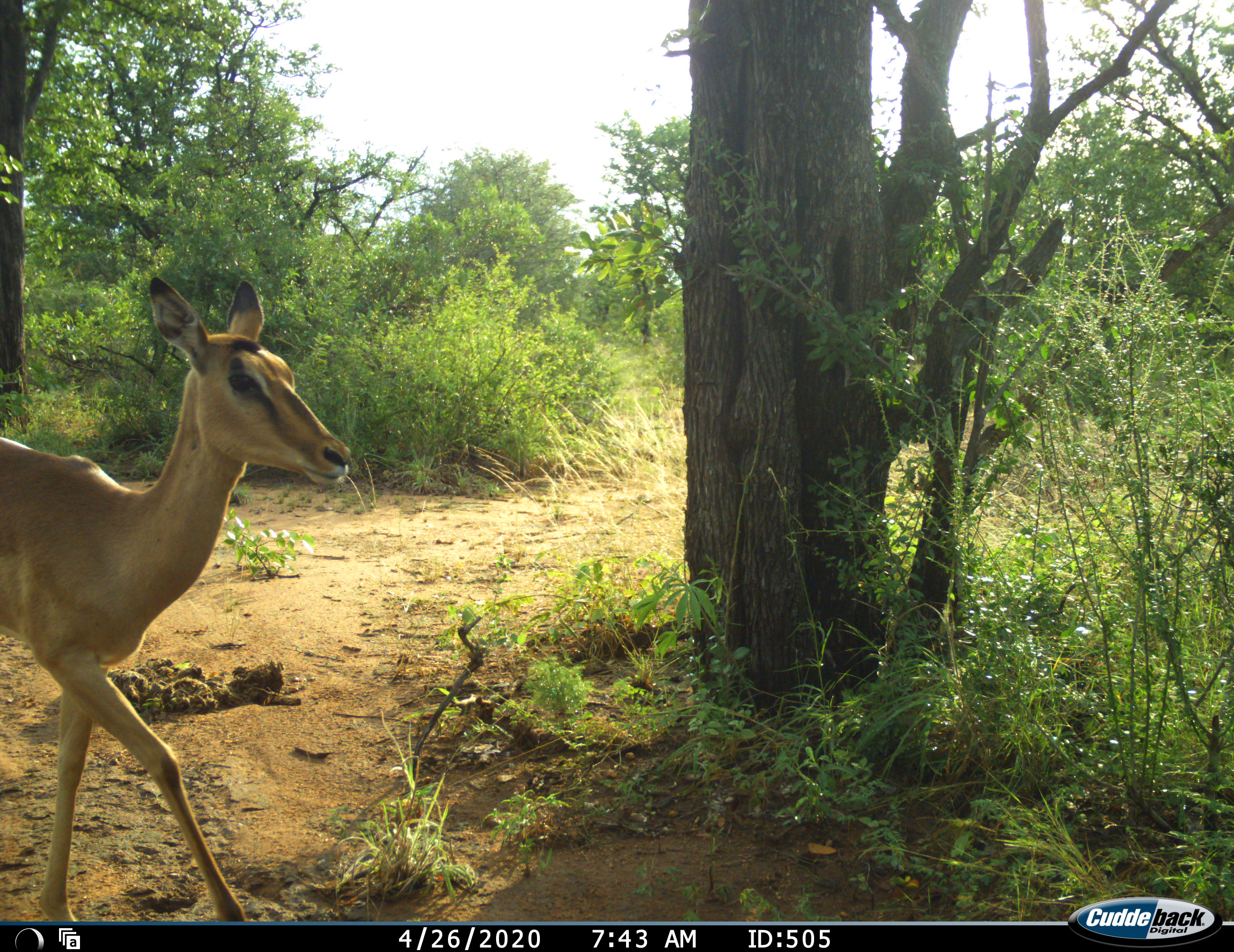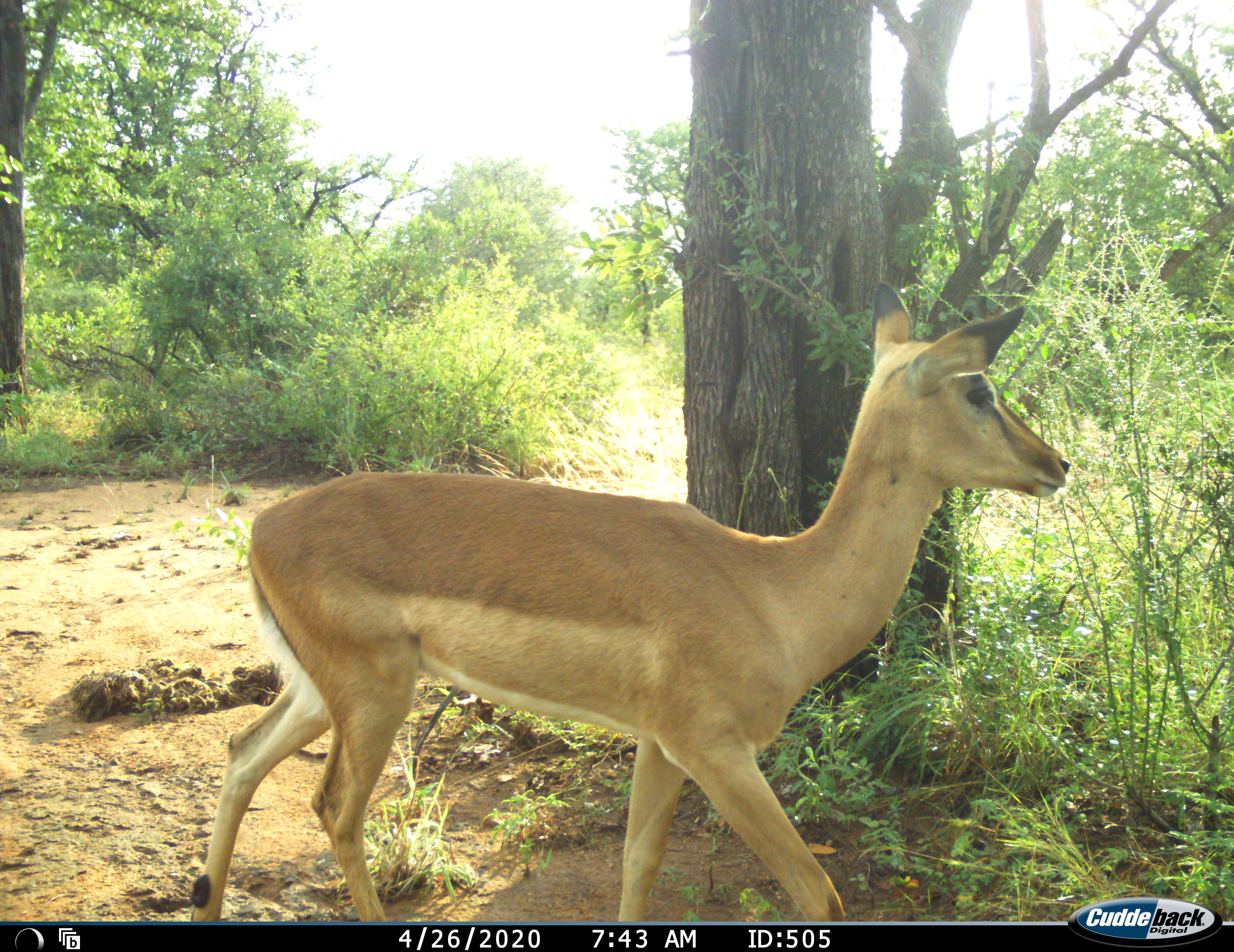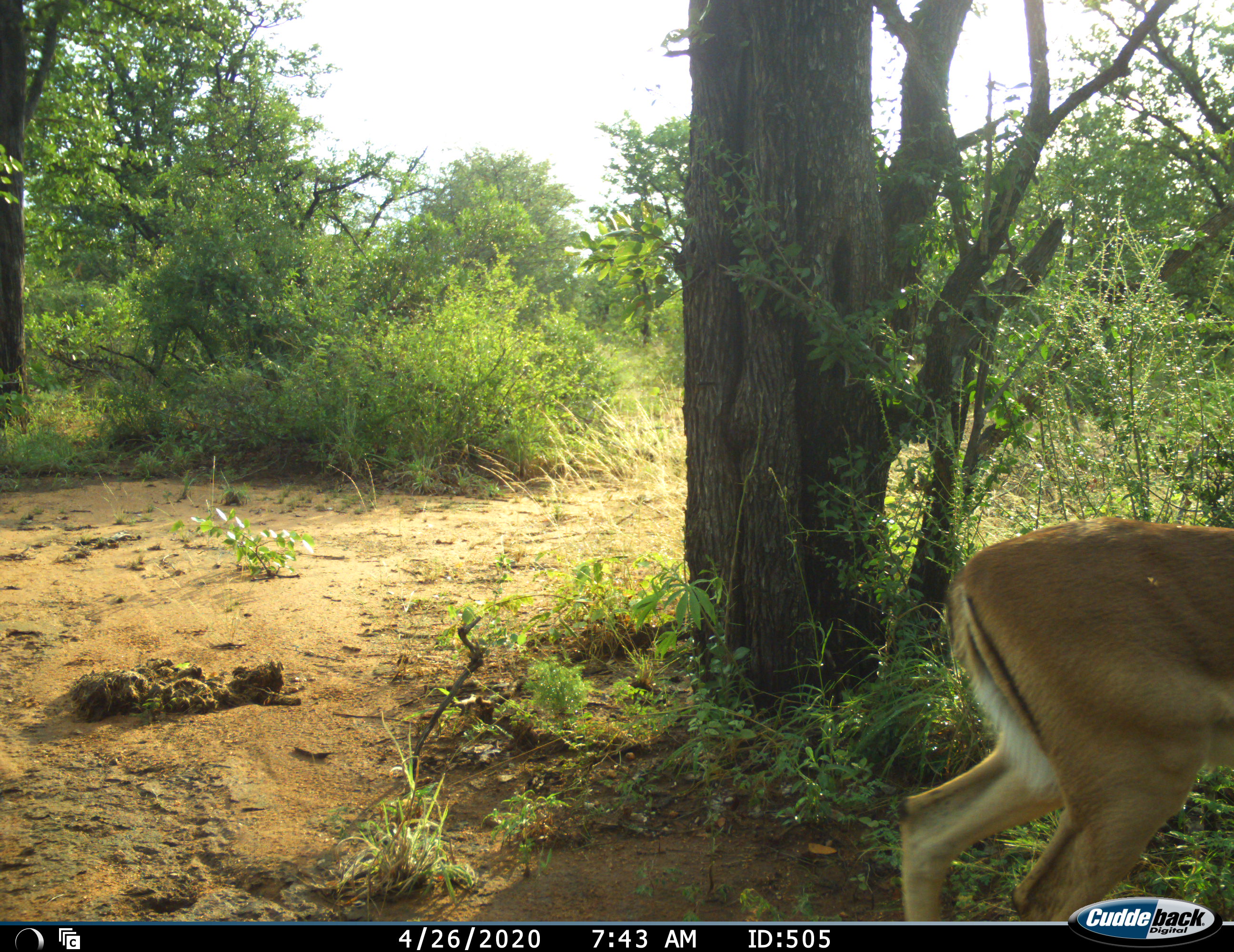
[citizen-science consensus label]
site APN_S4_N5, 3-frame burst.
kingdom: Animalia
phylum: Chordata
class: Mammalia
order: Artiodactyla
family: Bovidae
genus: Aepyceros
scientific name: Aepyceros melampus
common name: impala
Impala (Aepyceros melampus), count 1. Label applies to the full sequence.